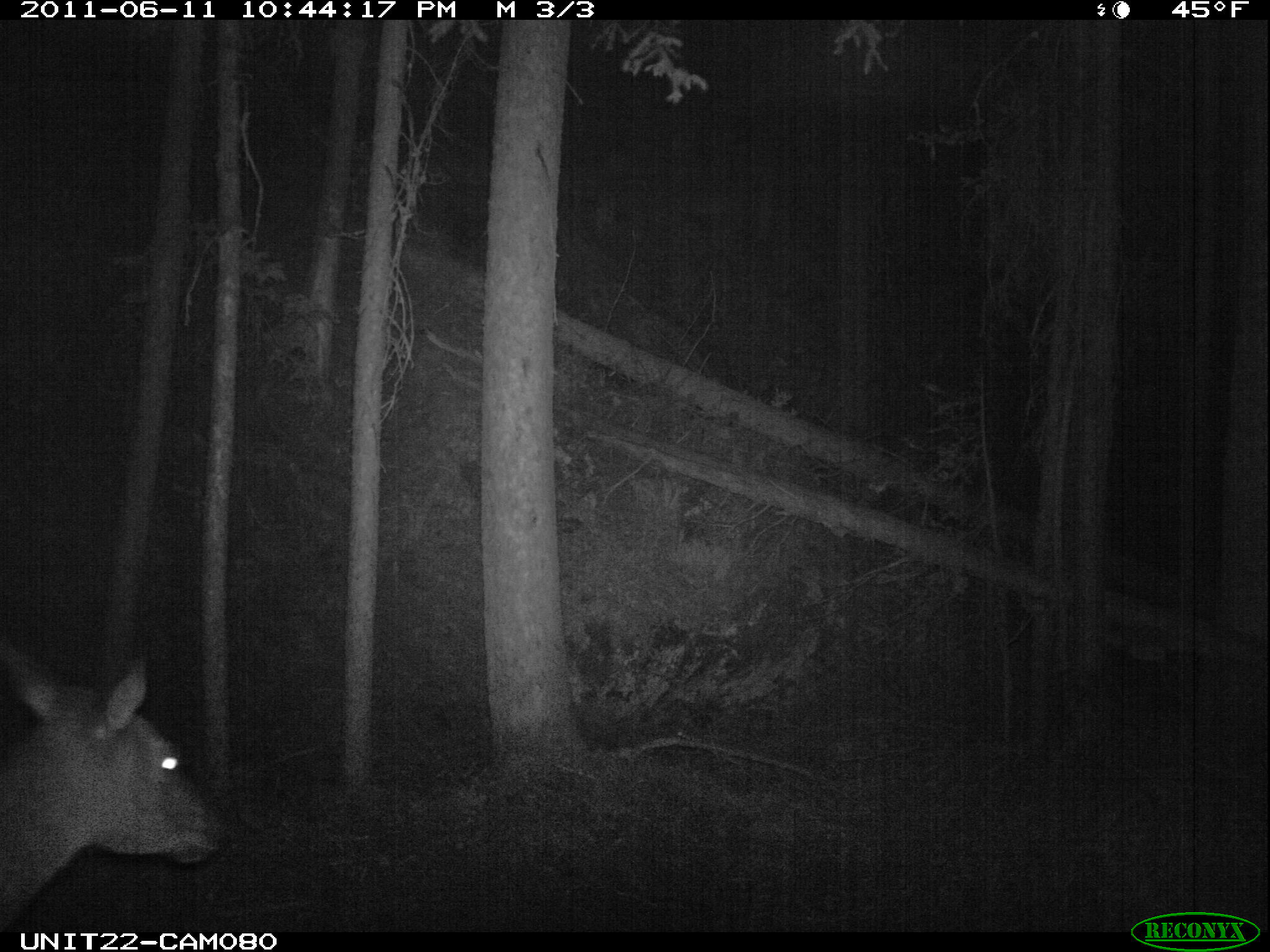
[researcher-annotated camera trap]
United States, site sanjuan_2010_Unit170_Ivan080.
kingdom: Animalia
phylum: Chordata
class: Mammalia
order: Artiodactyla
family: Cervidae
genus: Cervus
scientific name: Cervus elaphus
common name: red deer